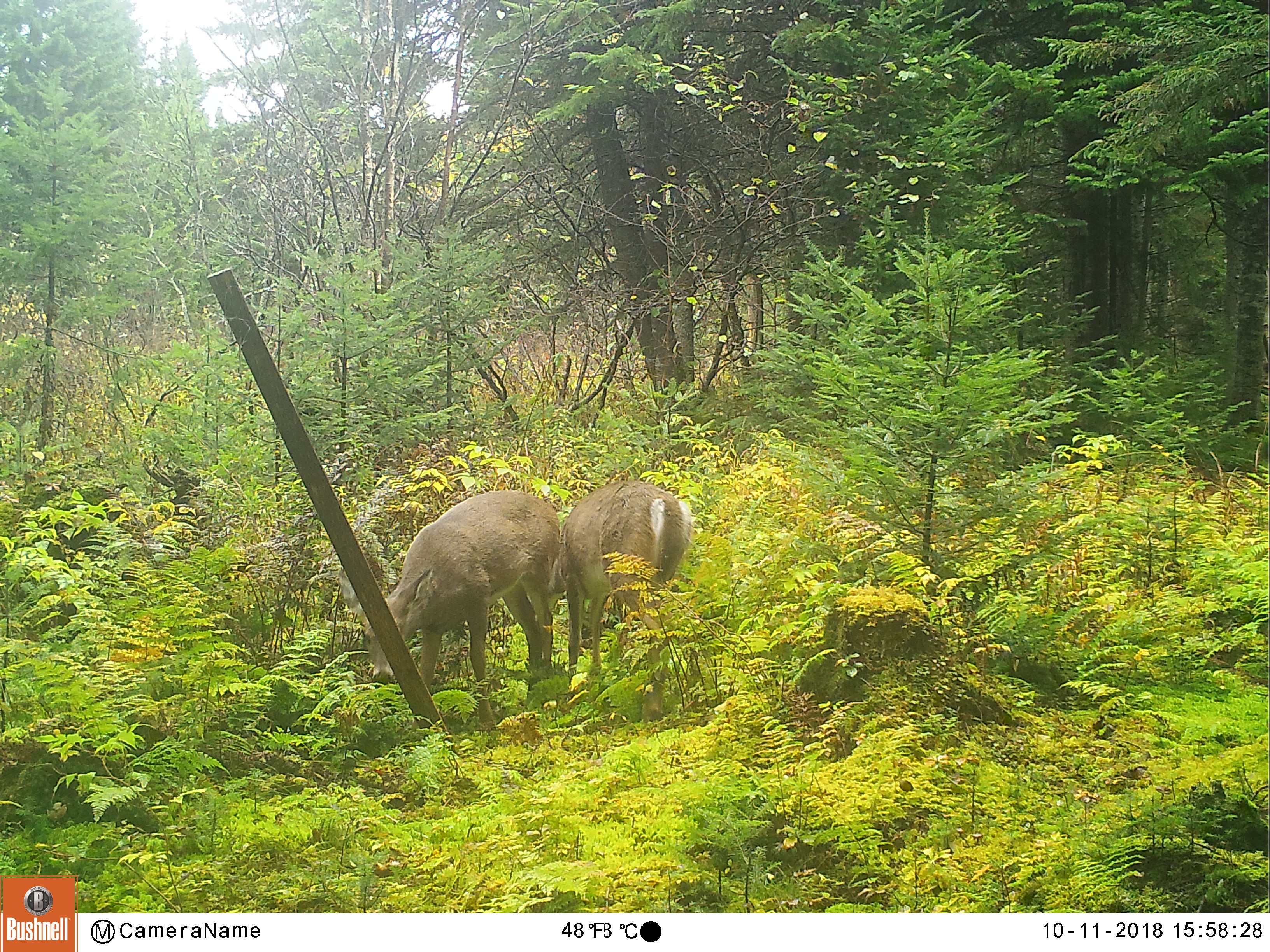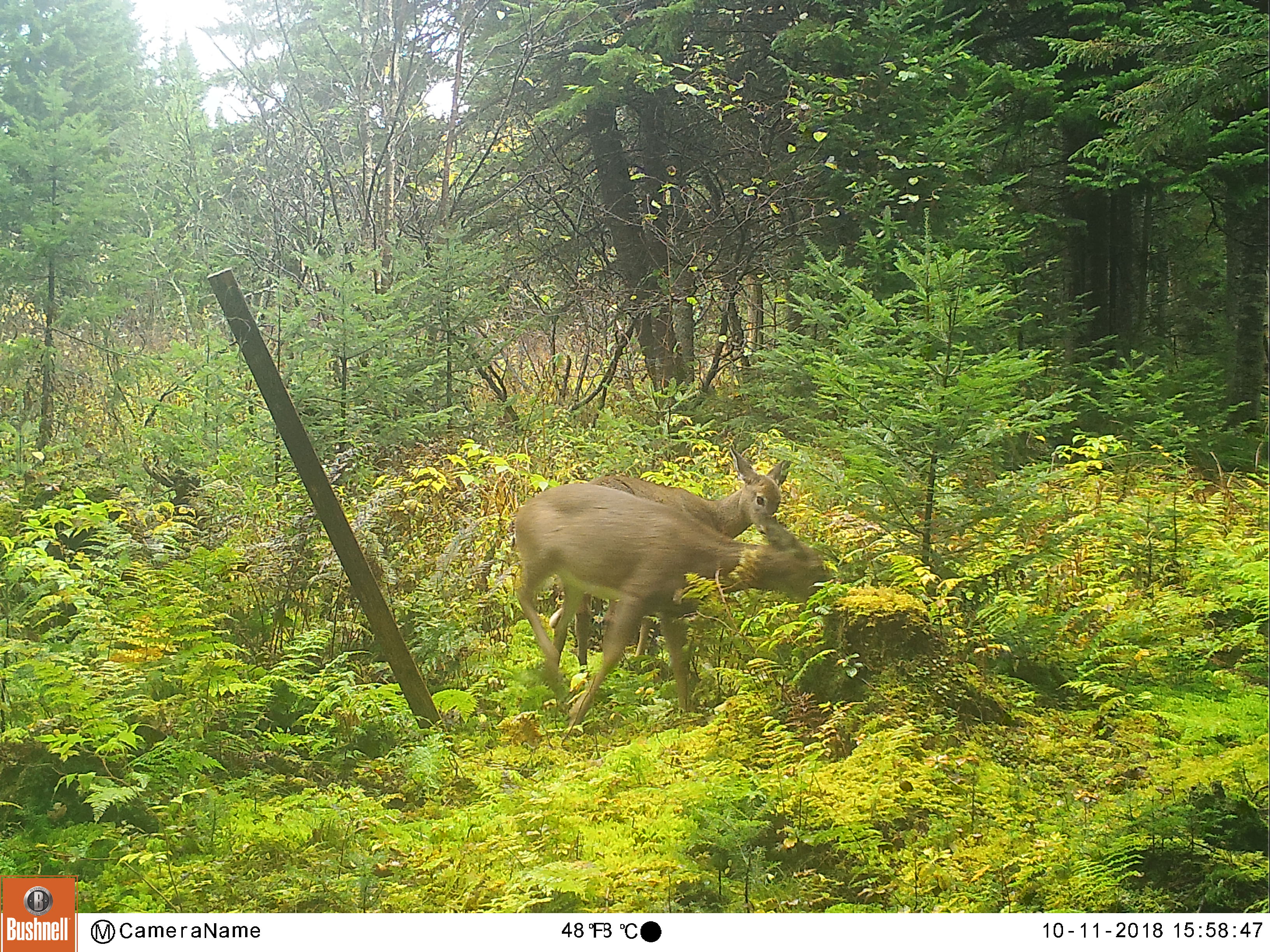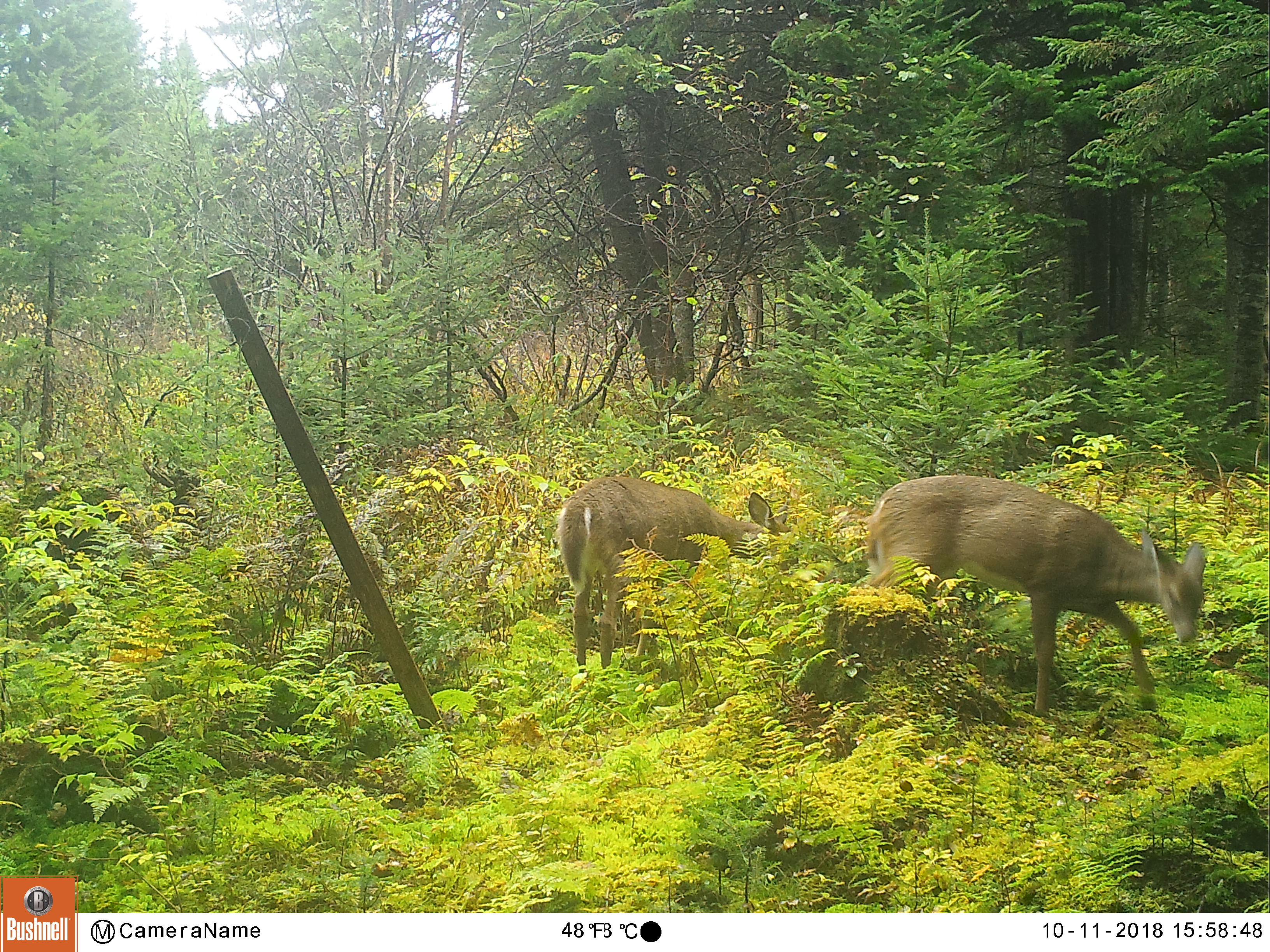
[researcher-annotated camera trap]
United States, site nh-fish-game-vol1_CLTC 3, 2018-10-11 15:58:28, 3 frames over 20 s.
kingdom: Animalia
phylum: Chordata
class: Mammalia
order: Artiodactyla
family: Cervidae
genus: Odocoileus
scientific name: Odocoileus virginianus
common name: white-tailed deer